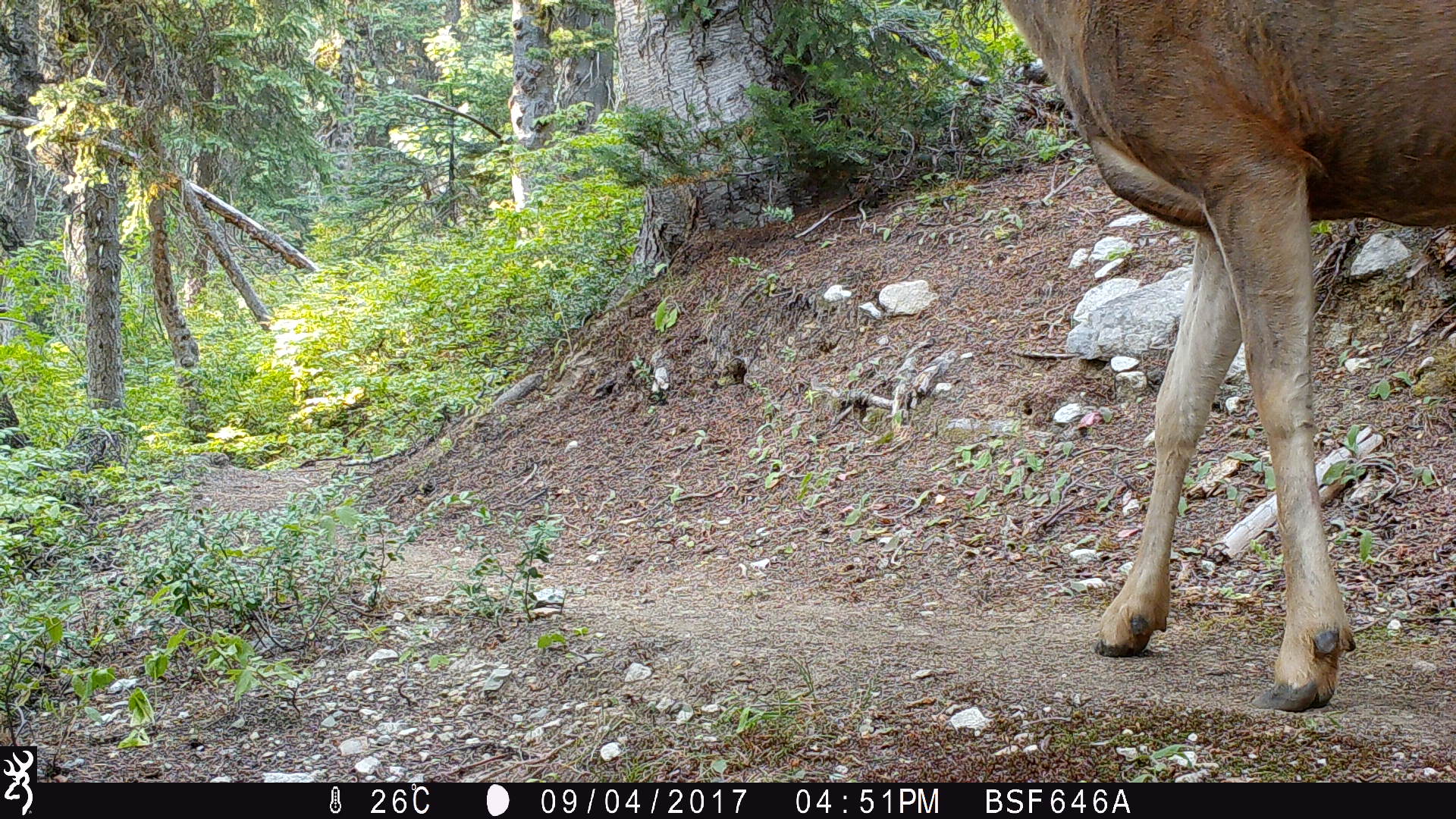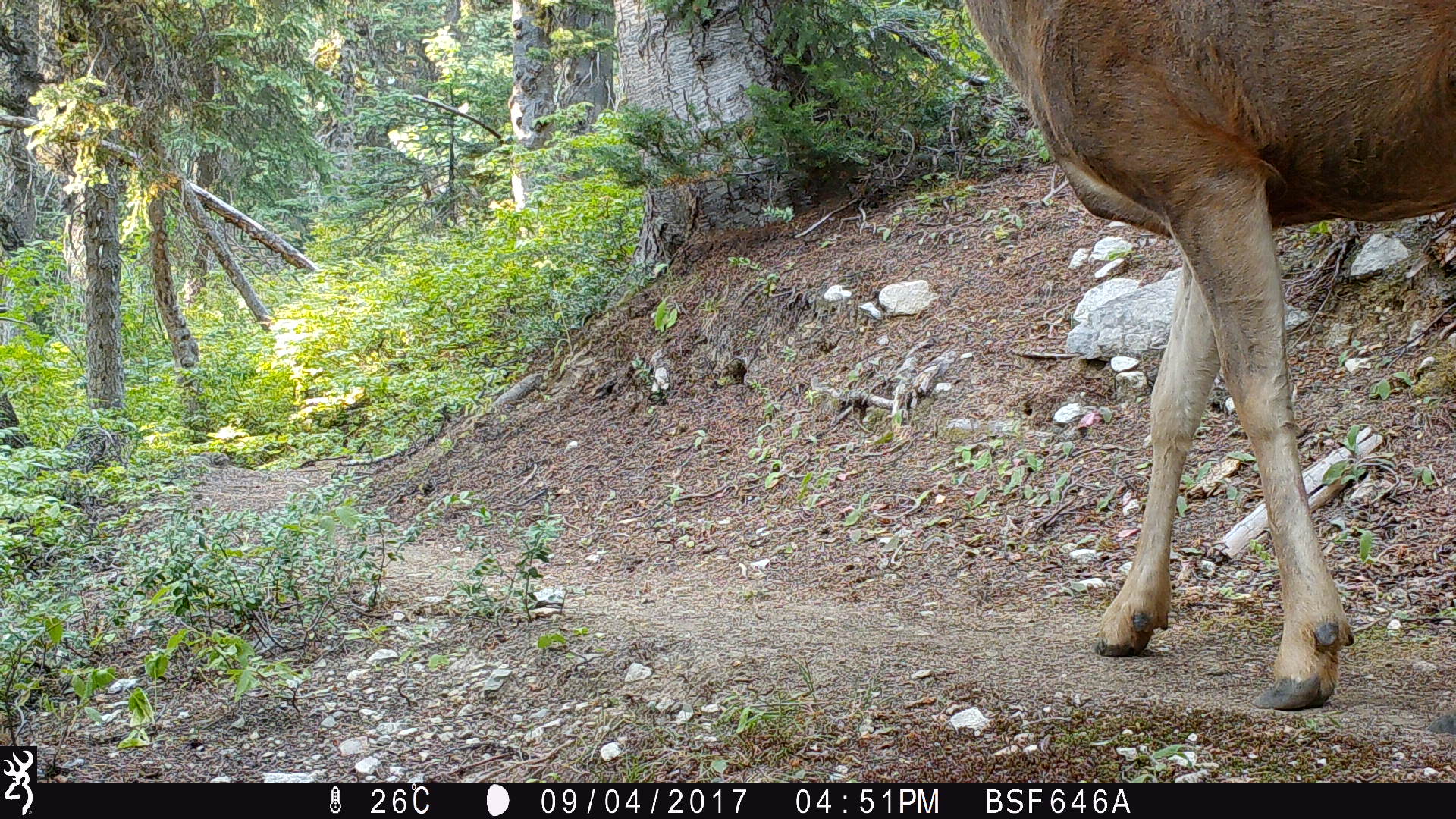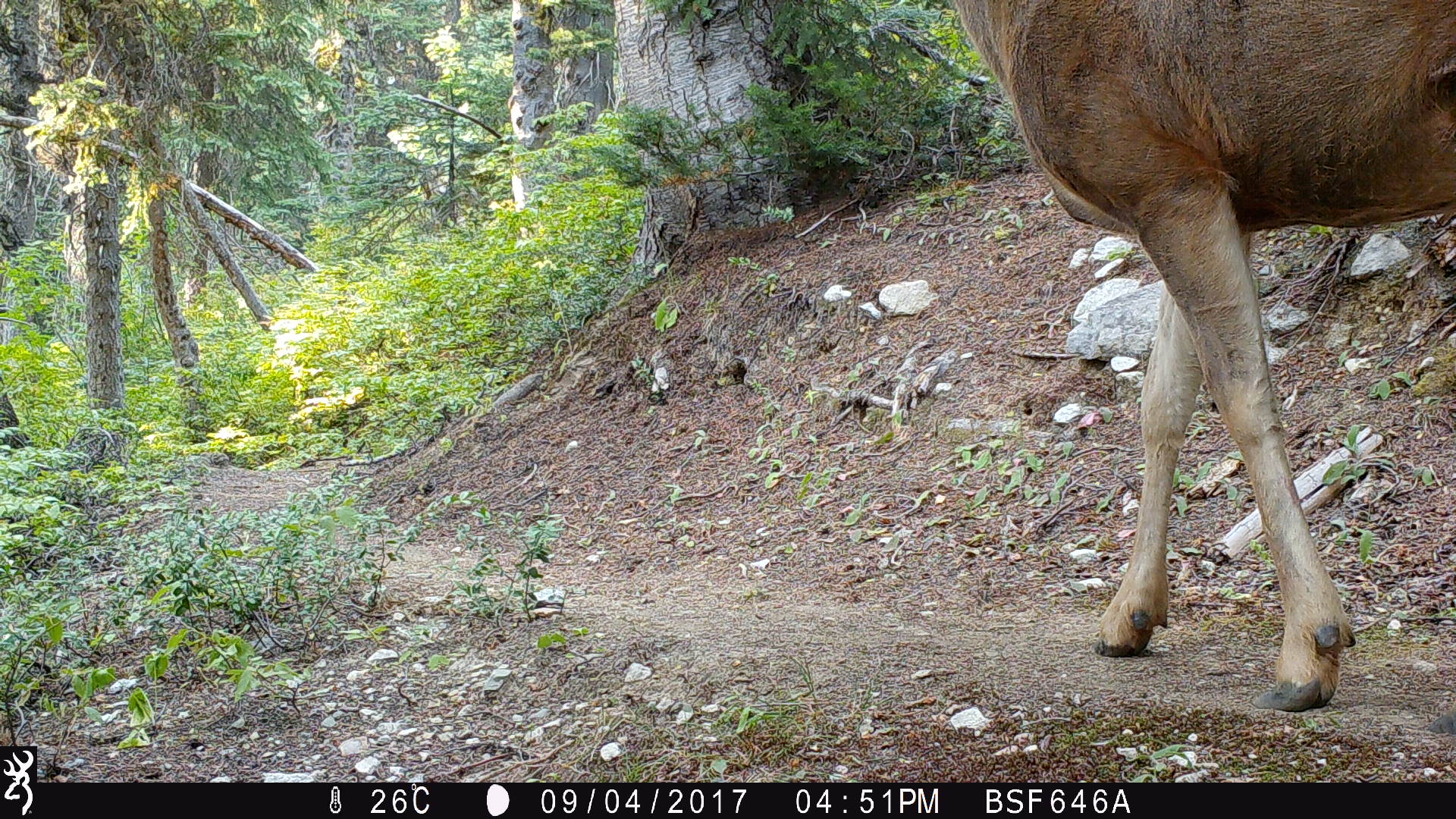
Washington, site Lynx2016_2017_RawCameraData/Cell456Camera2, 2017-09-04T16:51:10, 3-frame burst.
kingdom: Animalia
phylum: Chordata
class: Mammalia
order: Artiodactyla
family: Cervidae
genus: Odocoileus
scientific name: Odocoileus hemionus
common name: mule deer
Odocoileus hemionus (mule deer). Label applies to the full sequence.